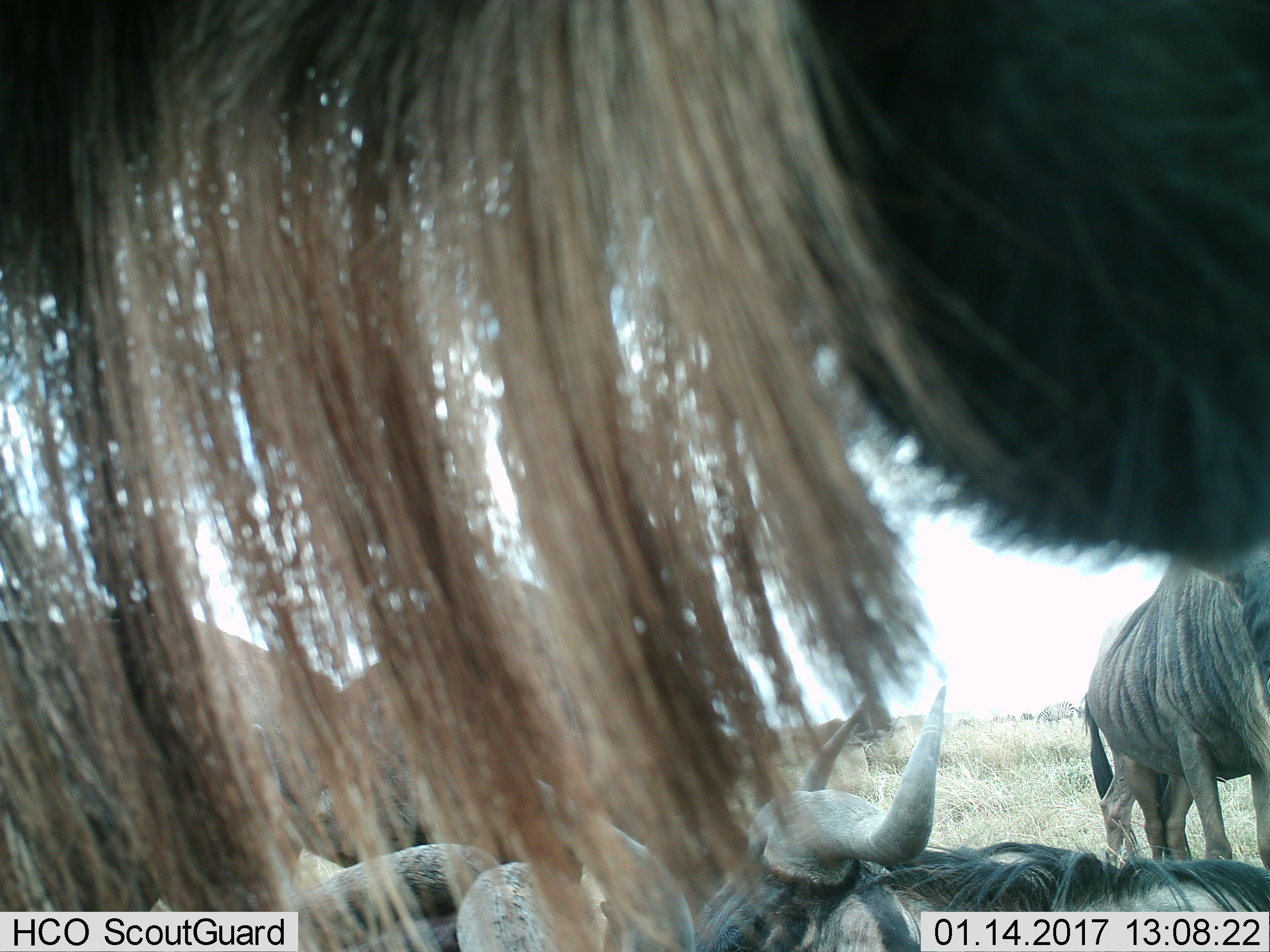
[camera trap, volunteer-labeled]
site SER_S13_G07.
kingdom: Animalia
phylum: Chordata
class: Mammalia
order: Artiodactyla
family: Bovidae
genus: Connochaetes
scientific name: Connochaetes taurinus taurinus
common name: blue wildebeest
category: wildebeestblue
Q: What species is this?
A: Wildebeestblue (blue wildebeest) (Connochaetes taurinus taurinus).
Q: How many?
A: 6.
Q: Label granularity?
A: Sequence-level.